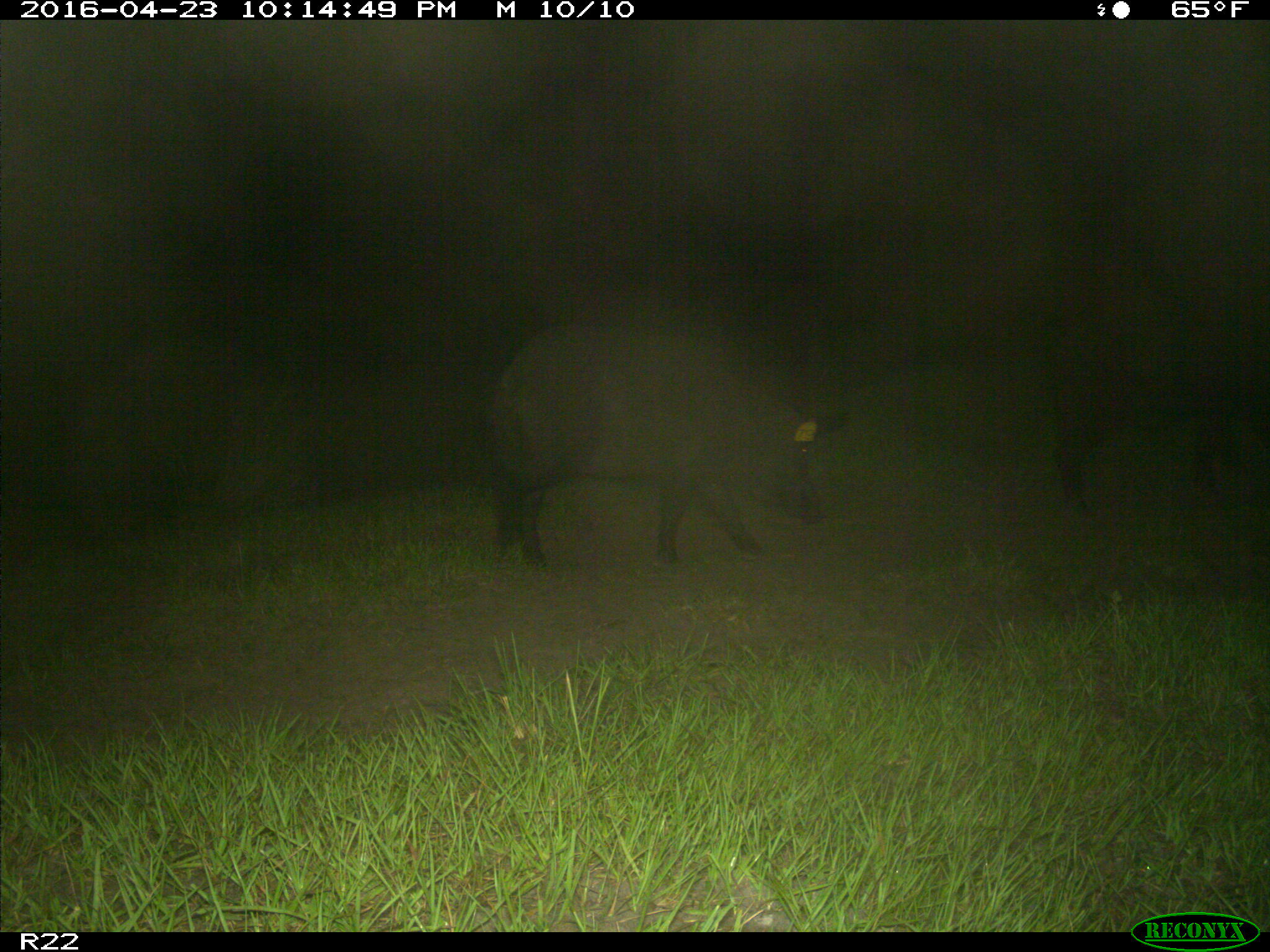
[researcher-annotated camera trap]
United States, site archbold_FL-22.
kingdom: Animalia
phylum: Chordata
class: Mammalia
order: Artiodactyla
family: Suidae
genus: Sus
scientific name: Sus scrofa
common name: wild boar